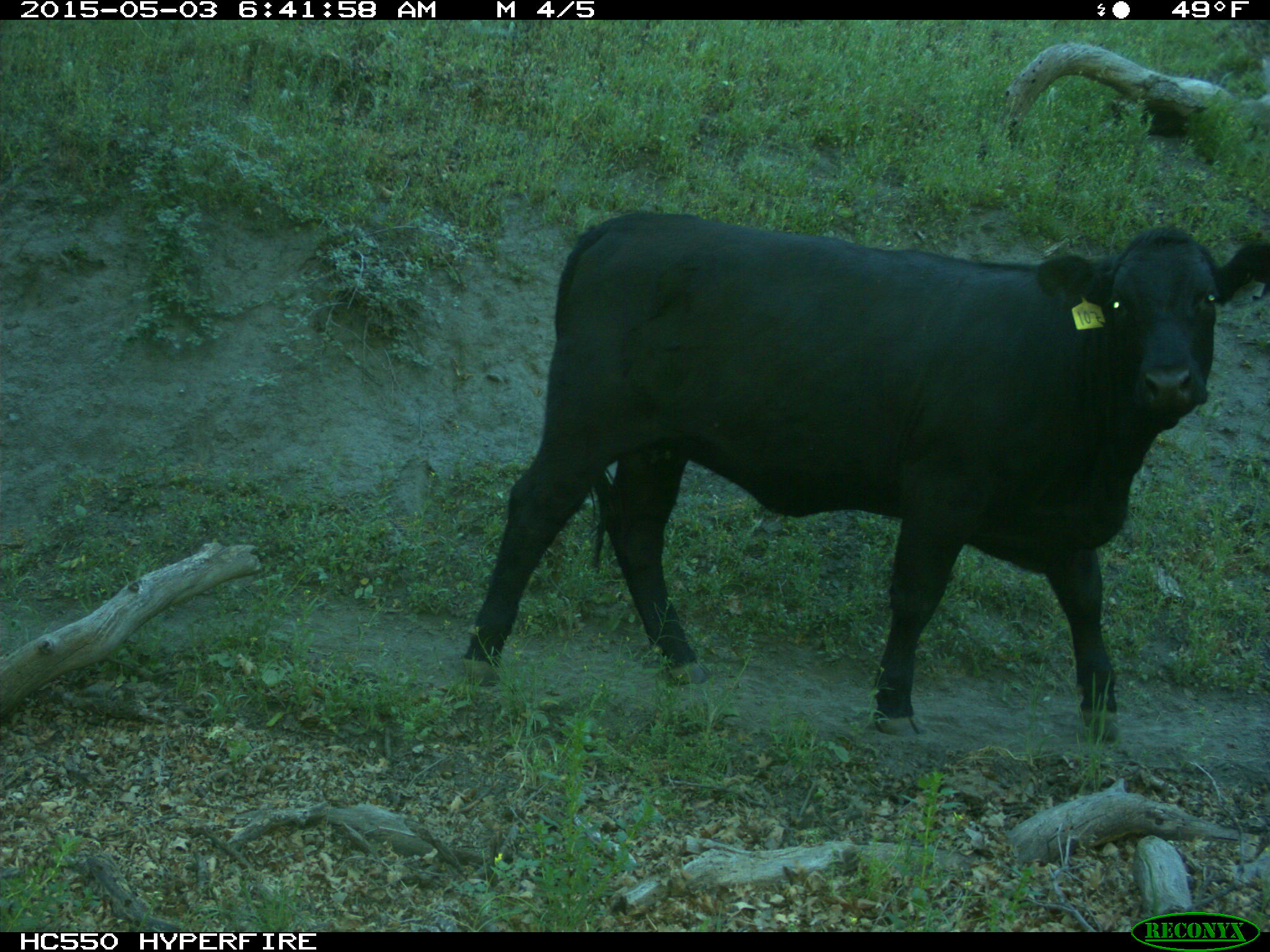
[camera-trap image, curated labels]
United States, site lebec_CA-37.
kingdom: Animalia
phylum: Chordata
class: Mammalia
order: Artiodactyla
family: Bovidae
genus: Bos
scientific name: Bos taurus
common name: domestic cow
Bos taurus (domestic cow).